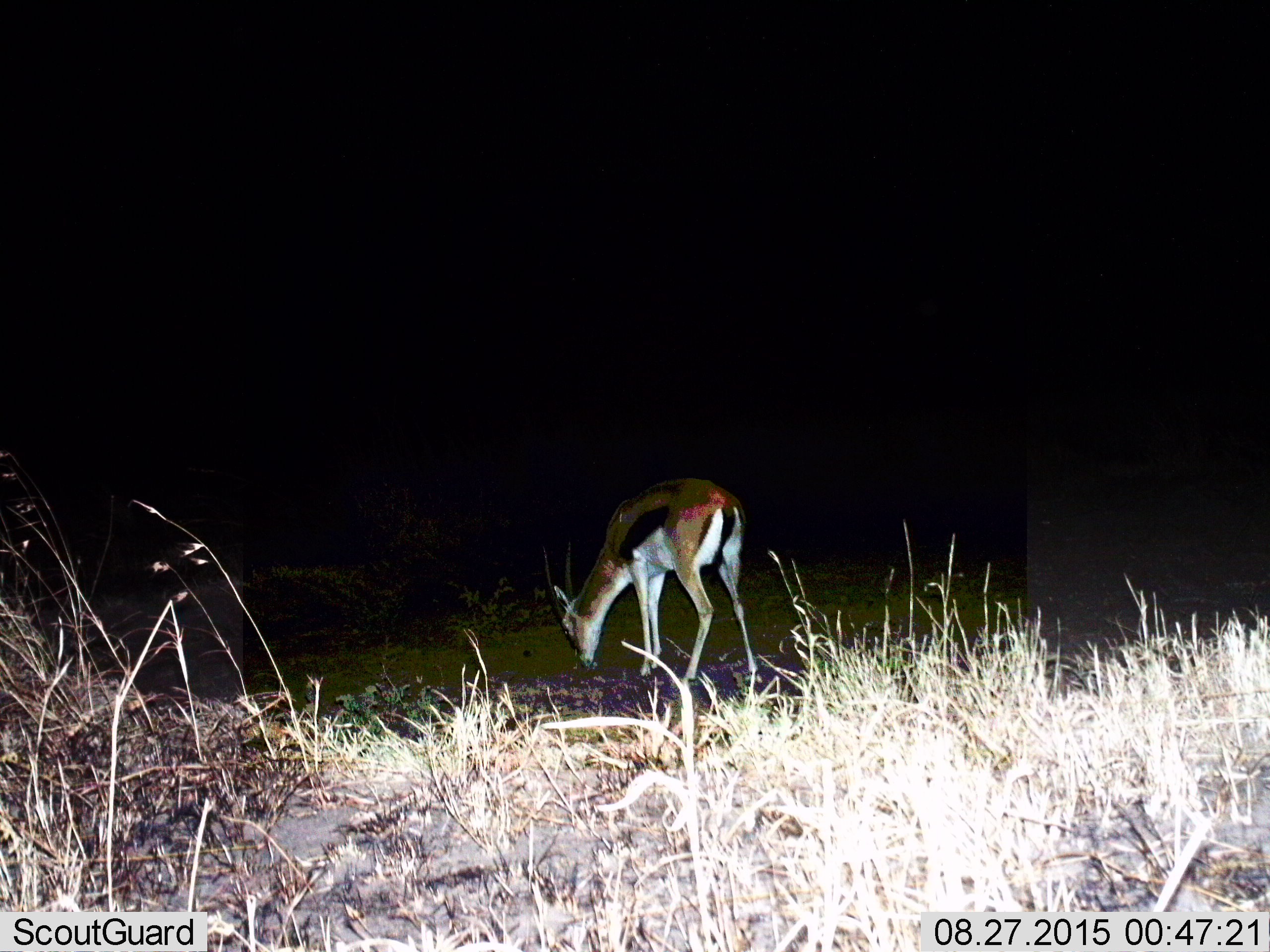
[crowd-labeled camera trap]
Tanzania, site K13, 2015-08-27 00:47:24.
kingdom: Animalia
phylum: Chordata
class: Mammalia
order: Artiodactyla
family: Bovidae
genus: Eudorcas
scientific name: Eudorcas thomsonii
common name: thomson's gazelle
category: gazellethomsons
Gazellethomsons (thomson's gazelle) (Eudorcas thomsonii), count 1. Behavior (volunteer vote fractions): standing 22%, resting 0%, moving 0%, interacting 0%. Young present (vote fraction): 0%. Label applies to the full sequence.